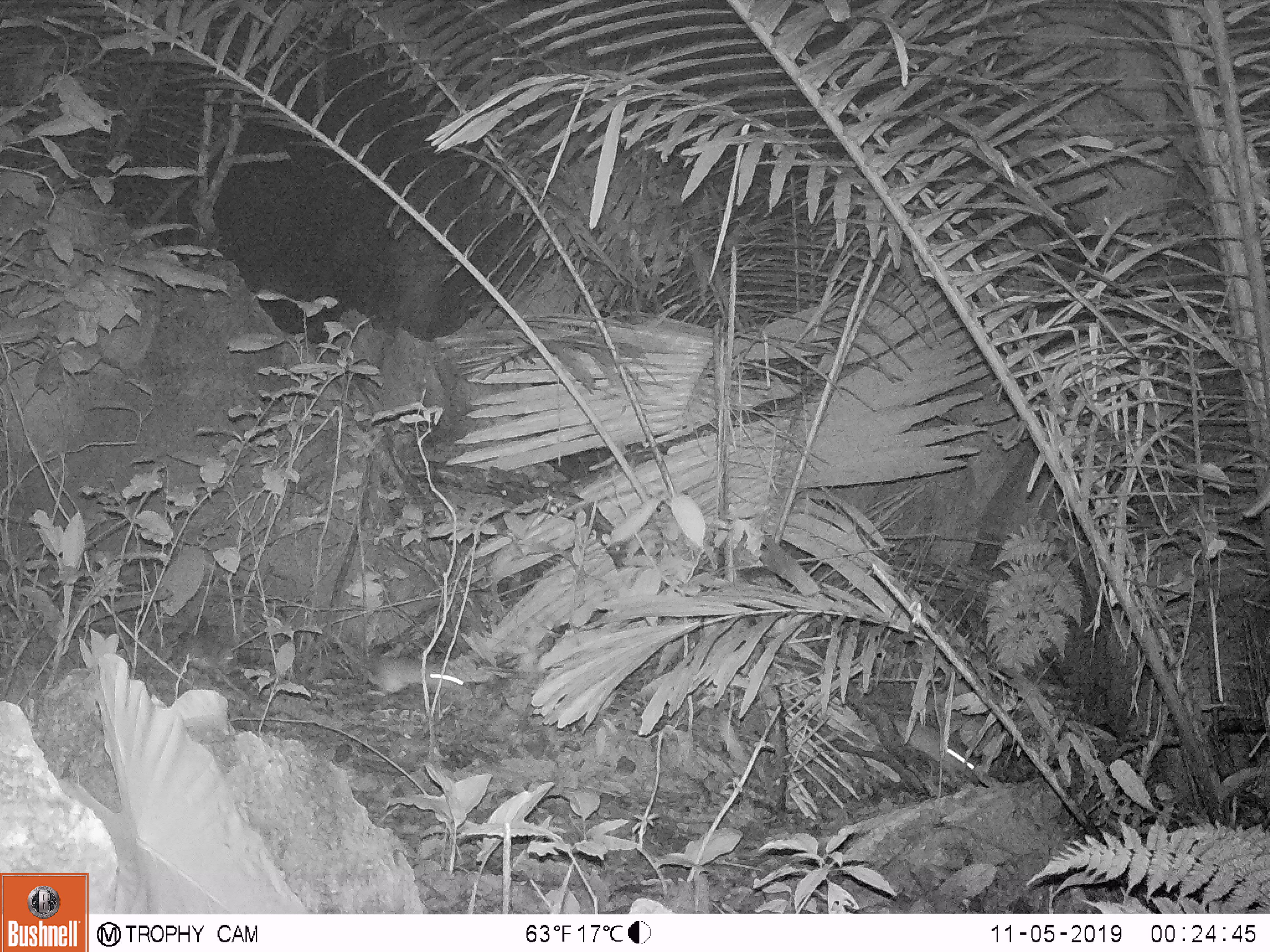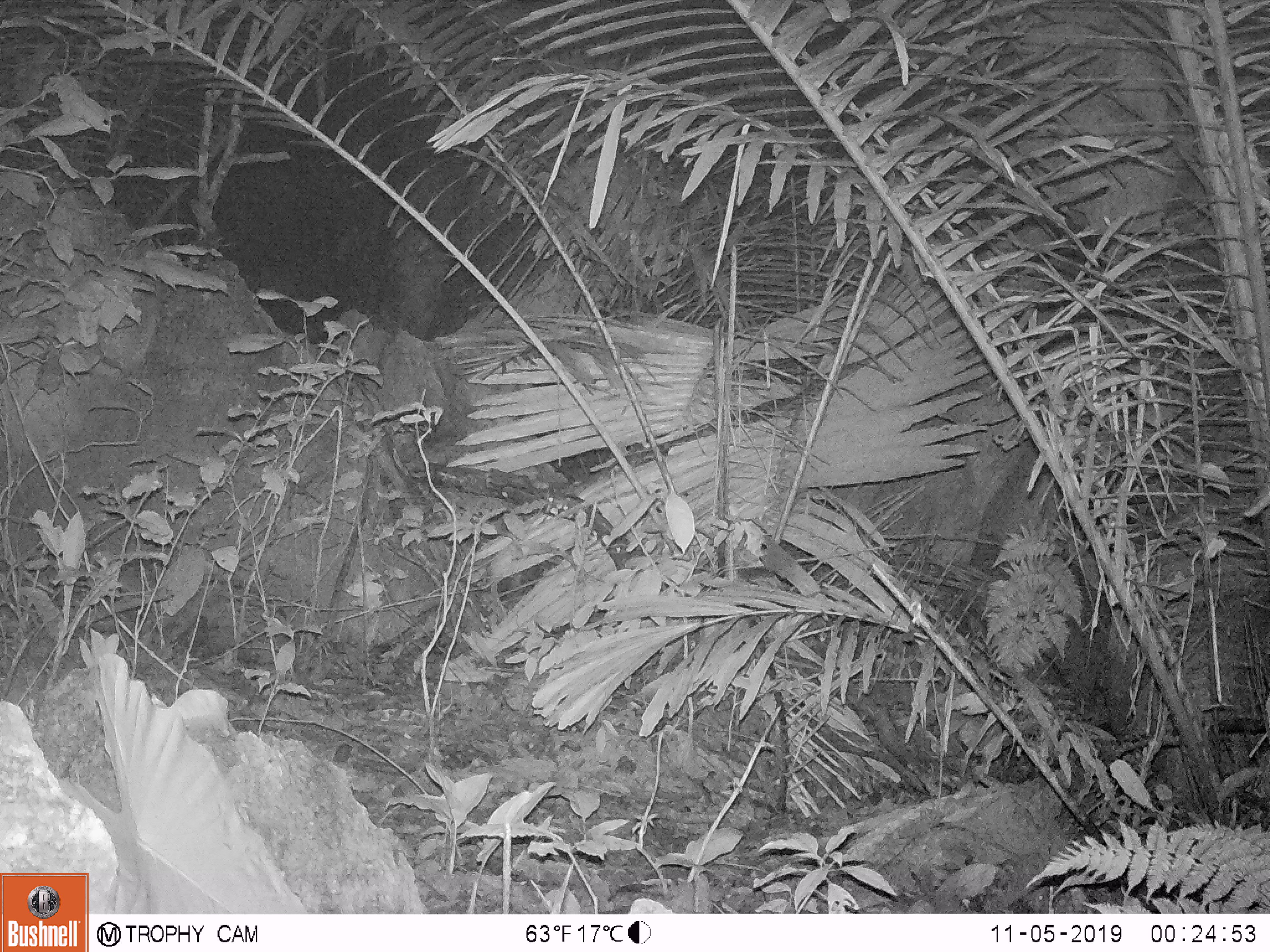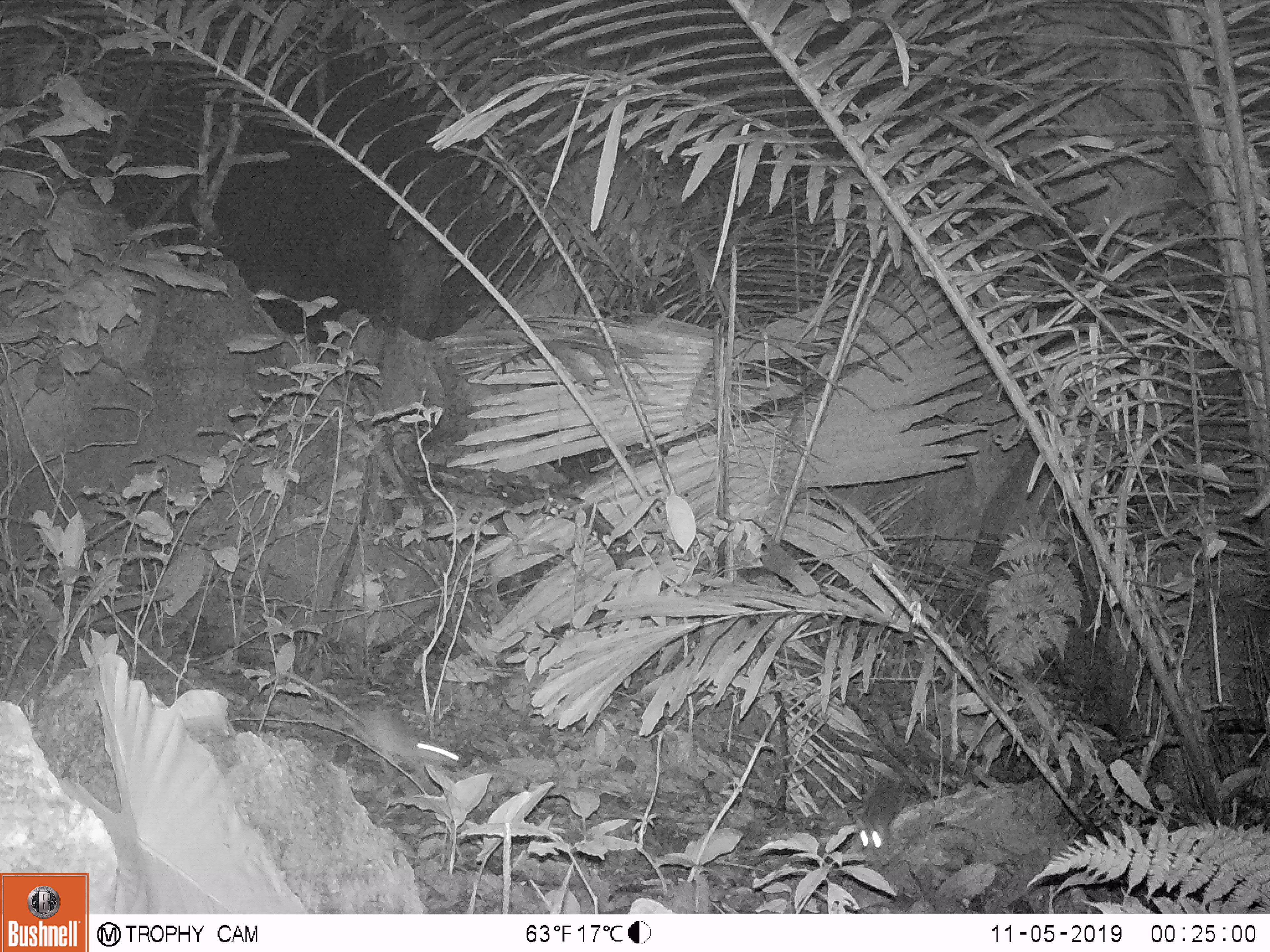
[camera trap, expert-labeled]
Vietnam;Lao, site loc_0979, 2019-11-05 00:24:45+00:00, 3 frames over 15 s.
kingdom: Animalia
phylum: Chordata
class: Mammalia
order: Rodentia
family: Muridae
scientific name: Muridae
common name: old-world mice and rats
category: unidentified murid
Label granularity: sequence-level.